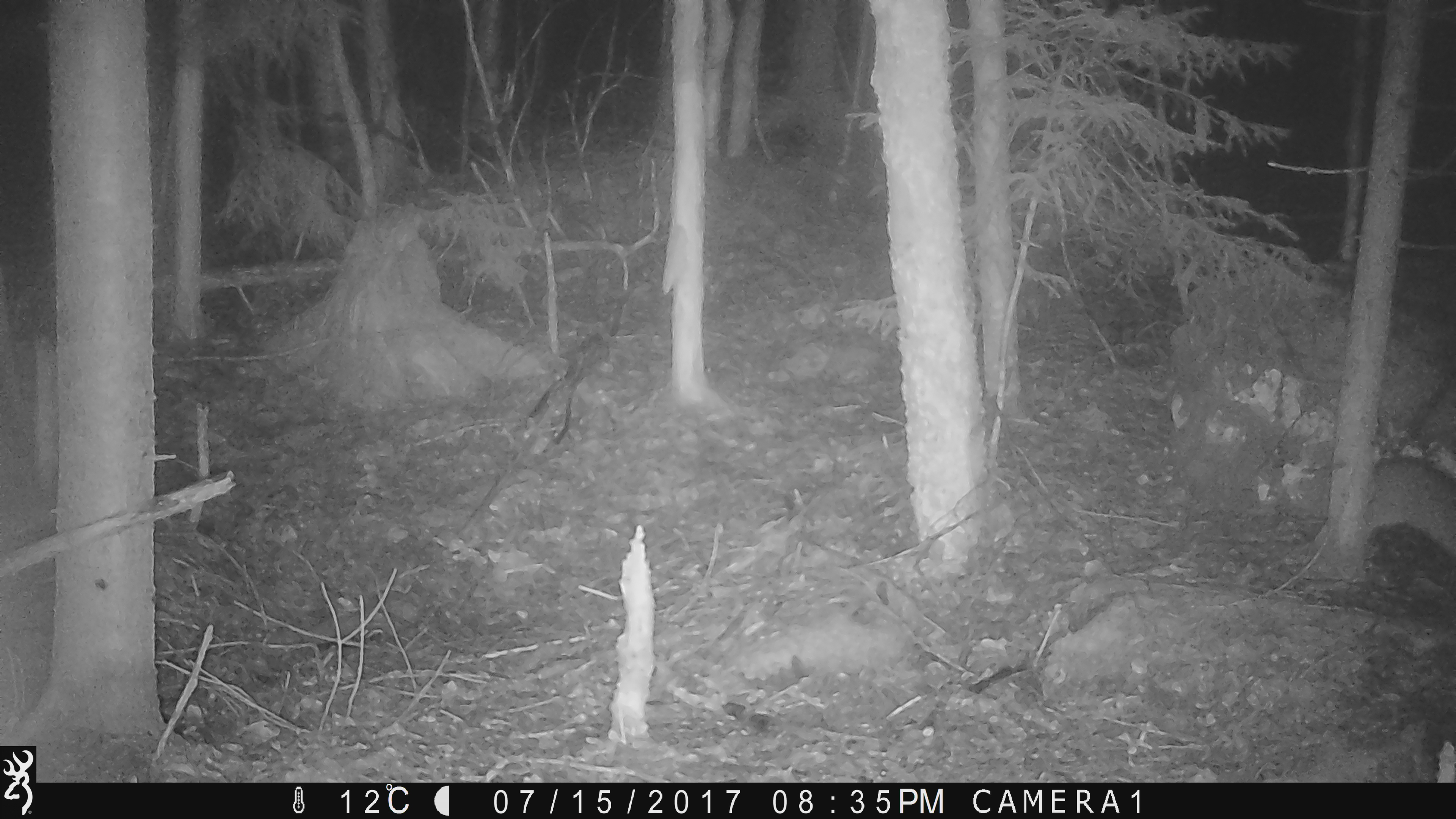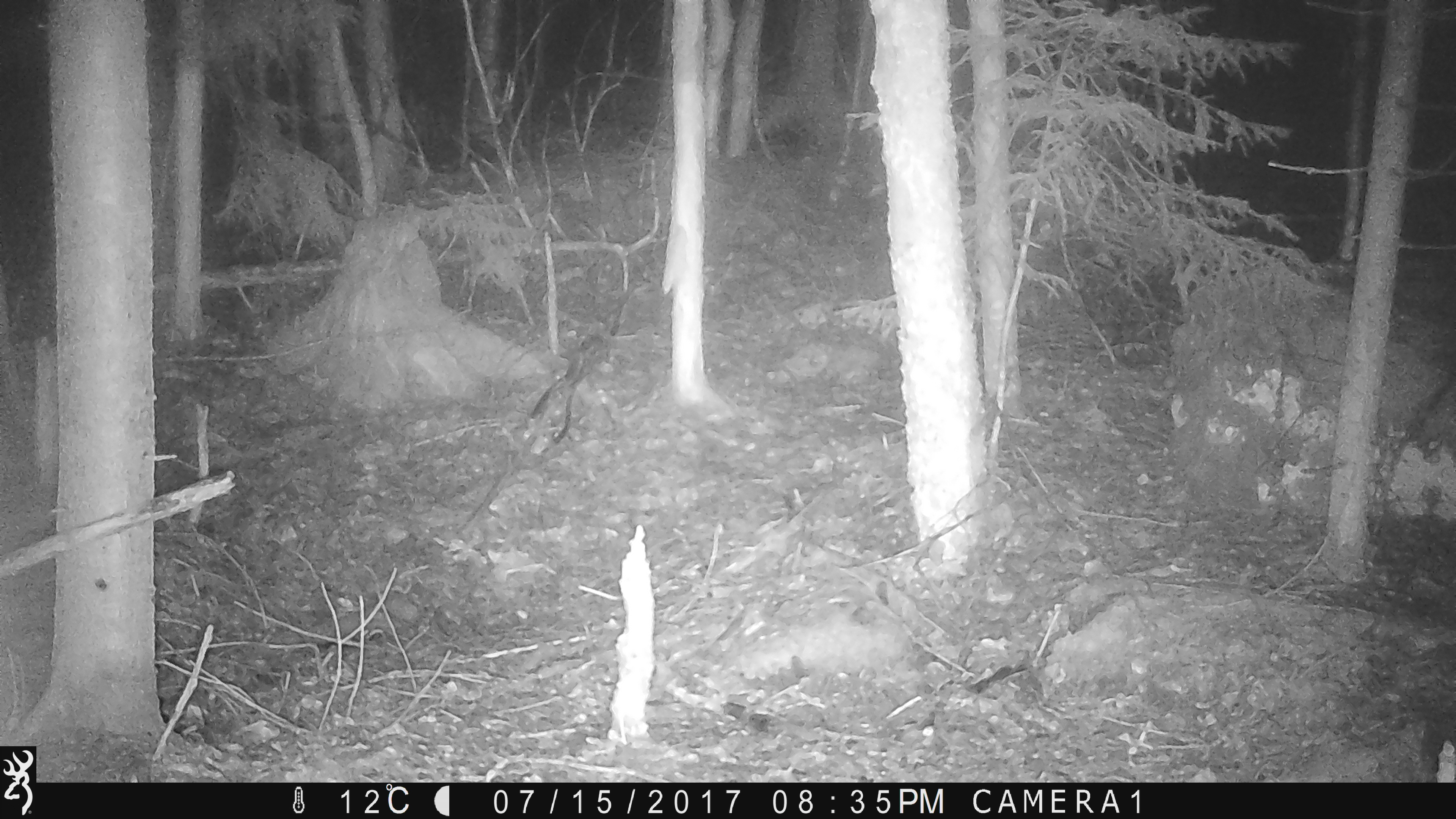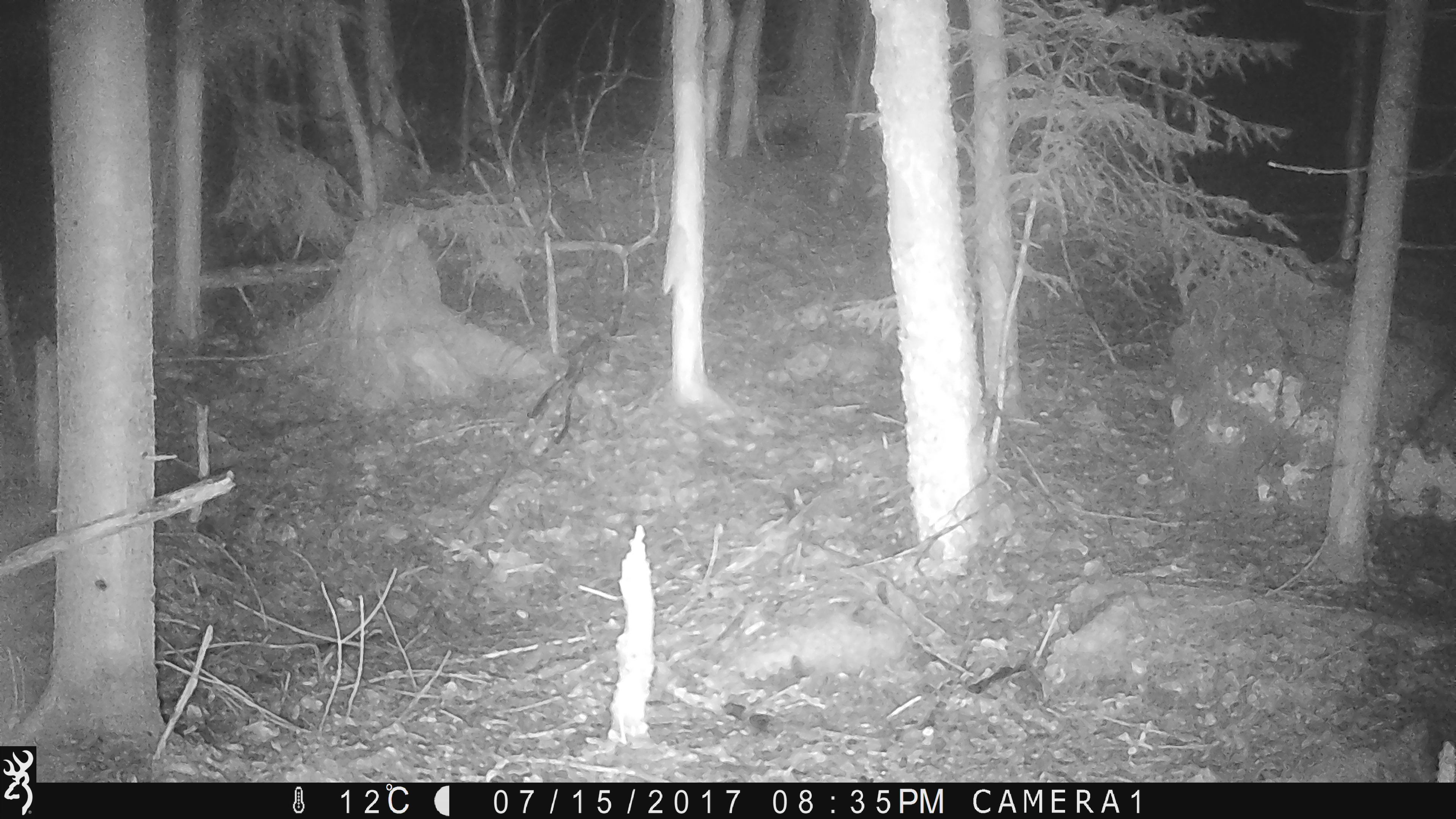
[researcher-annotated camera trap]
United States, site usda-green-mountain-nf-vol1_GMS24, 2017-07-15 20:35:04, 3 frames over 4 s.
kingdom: Animalia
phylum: Chordata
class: Mammalia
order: Lagomorpha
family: Leporidae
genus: Lepus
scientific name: Lepus americanus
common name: snowshoe hare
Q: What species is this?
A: Snowshoe hare (Lepus americanus).